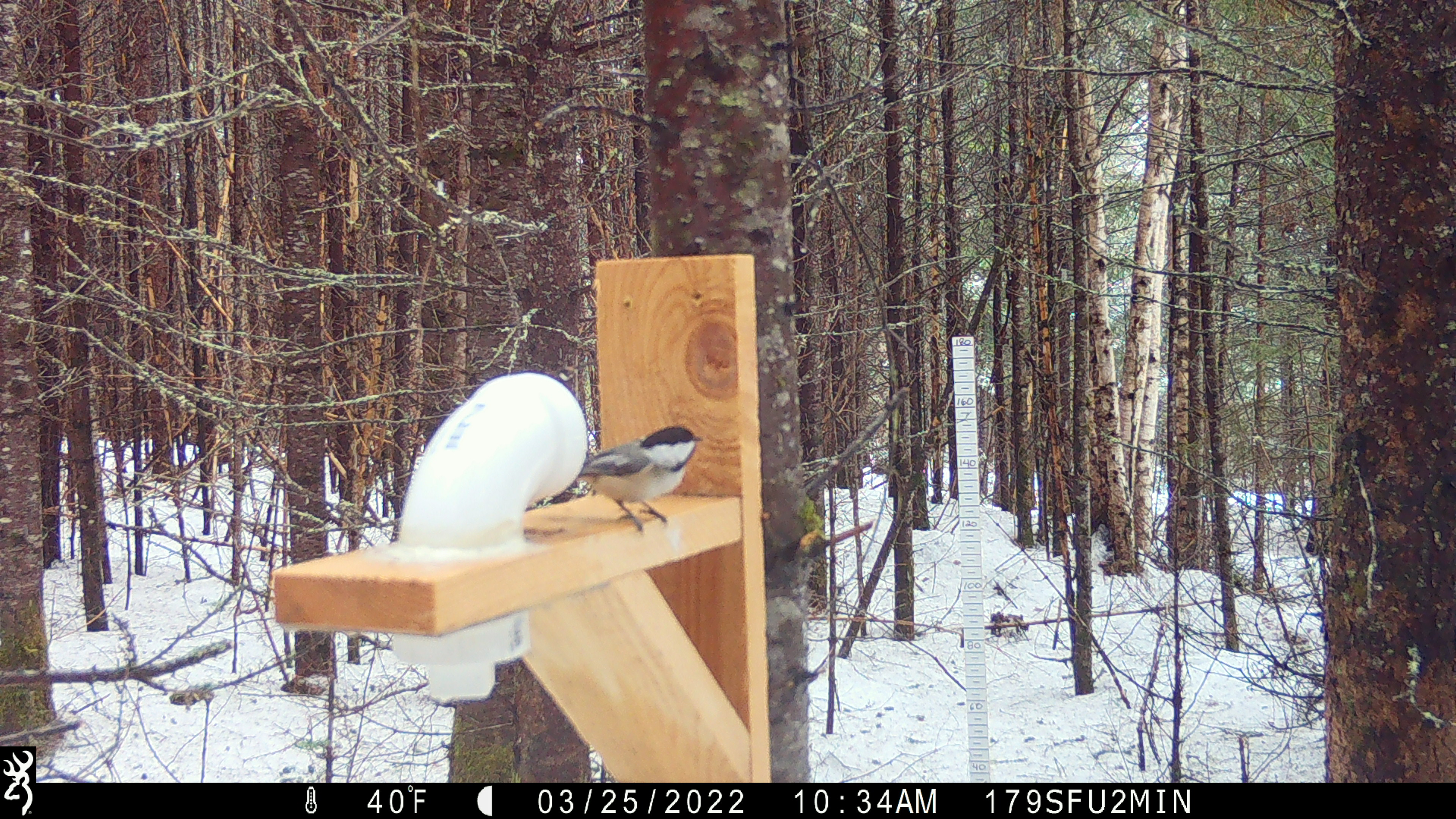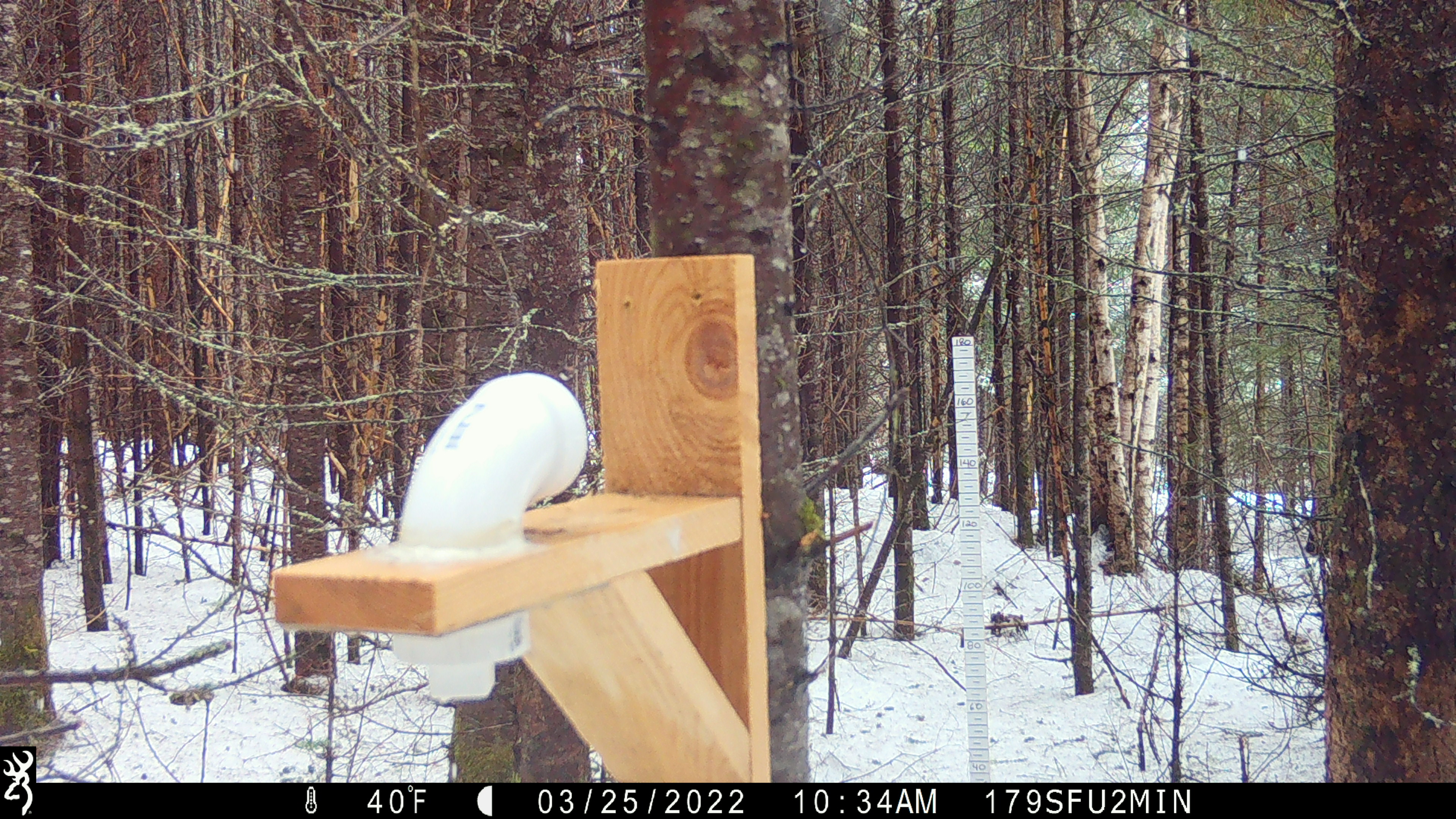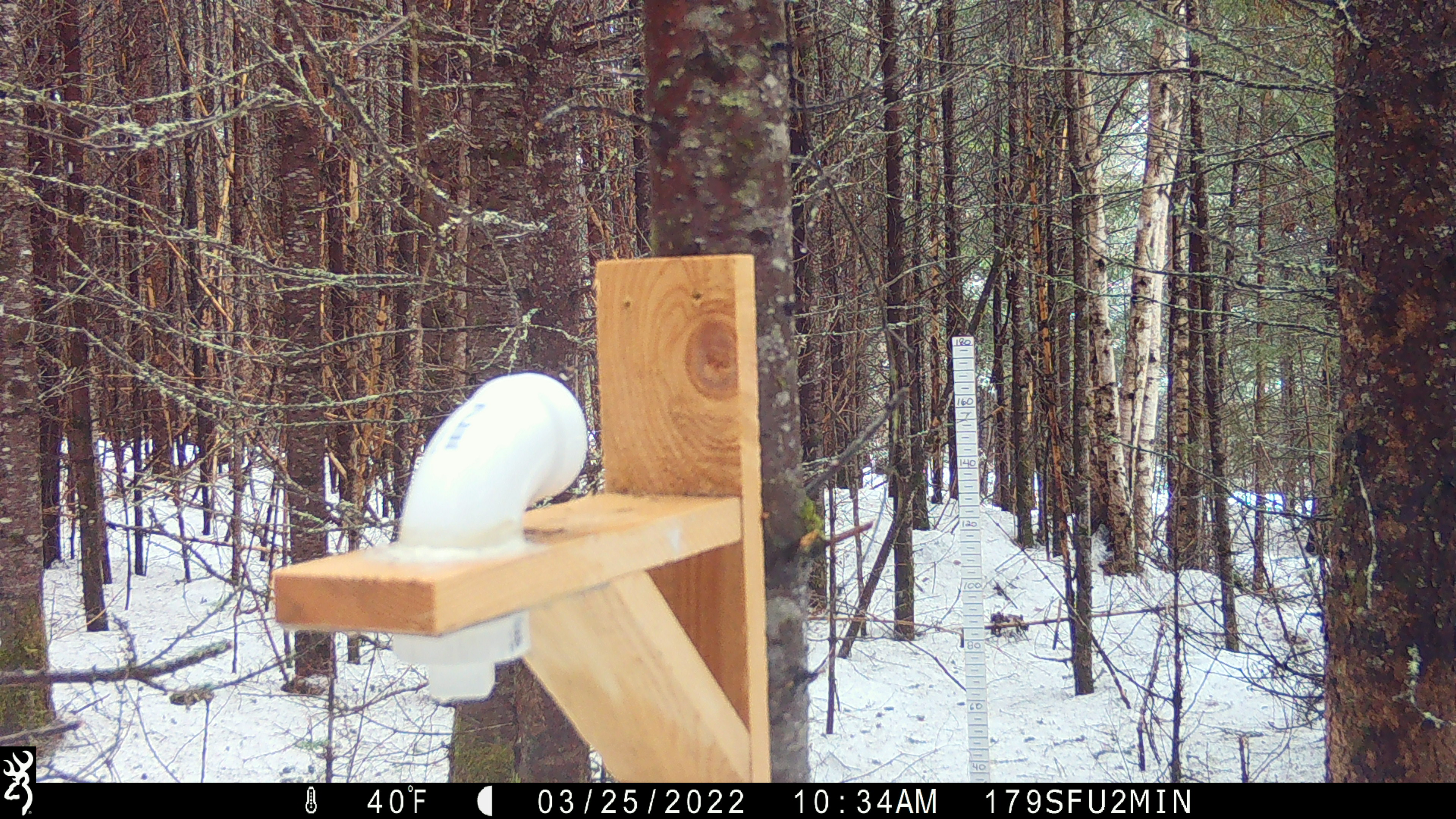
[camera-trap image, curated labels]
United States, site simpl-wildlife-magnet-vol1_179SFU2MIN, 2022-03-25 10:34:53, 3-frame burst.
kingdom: Animalia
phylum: Chordata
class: Aves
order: Passeriformes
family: Paridae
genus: Poecile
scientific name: Poecile atricapillus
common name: black-capped chickadee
Black-capped chickadee (Poecile atricapillus).